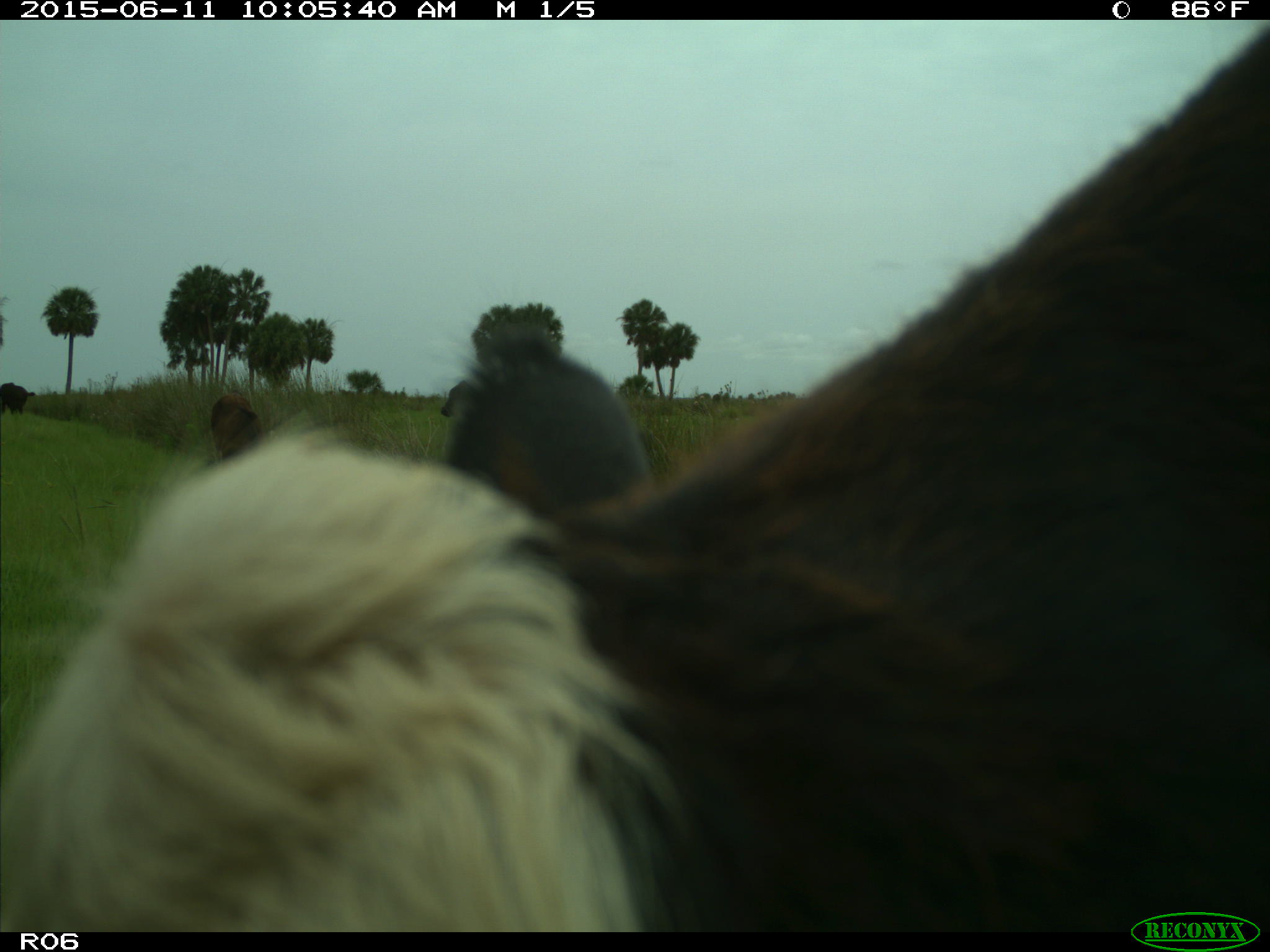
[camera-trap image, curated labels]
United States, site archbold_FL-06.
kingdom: Animalia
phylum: Chordata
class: Mammalia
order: Artiodactyla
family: Bovidae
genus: Bos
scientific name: Bos taurus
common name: domestic cow